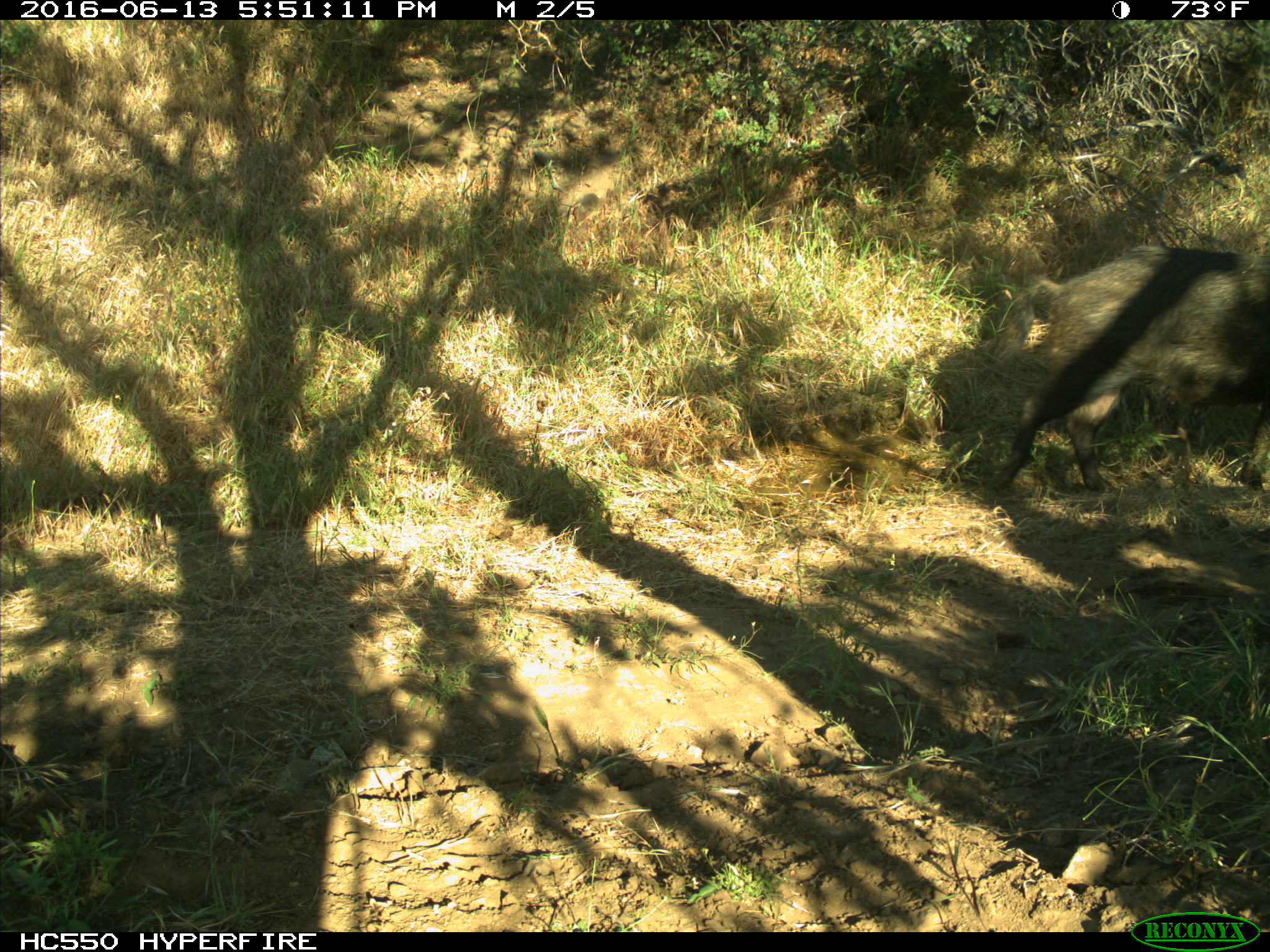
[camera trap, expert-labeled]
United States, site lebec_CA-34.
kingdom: Animalia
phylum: Chordata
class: Mammalia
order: Artiodactyla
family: Suidae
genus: Sus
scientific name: Sus scrofa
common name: wild boar